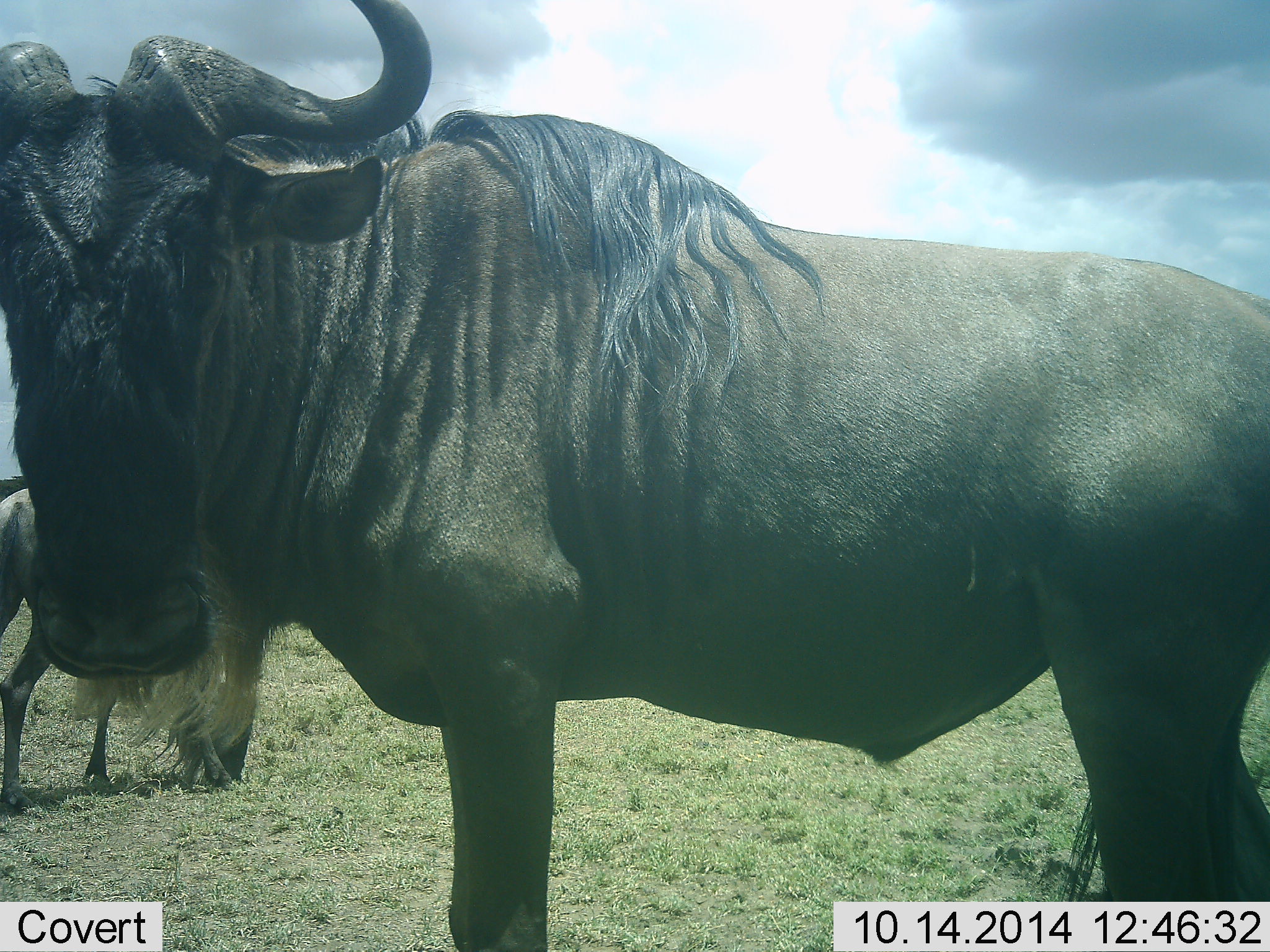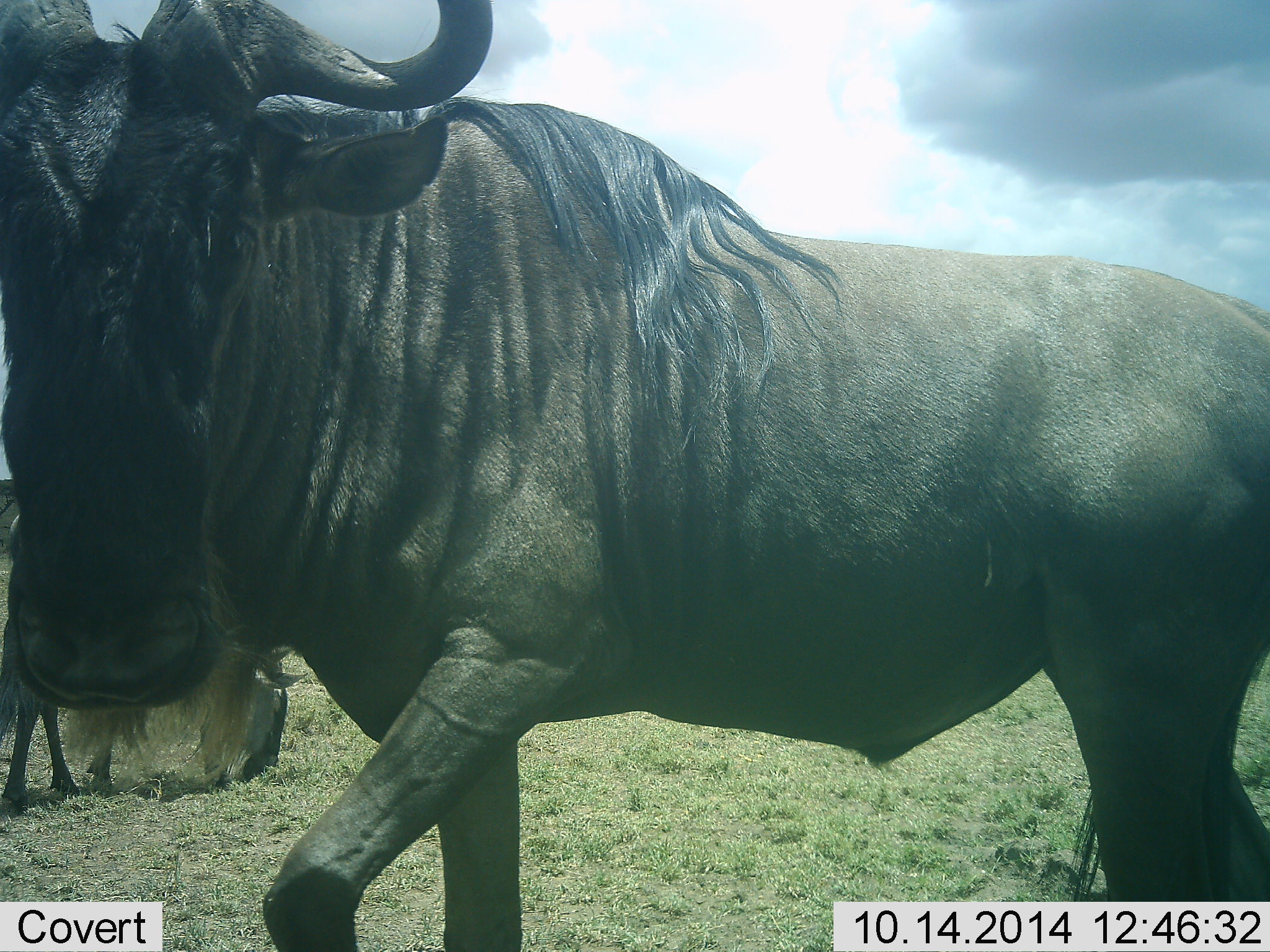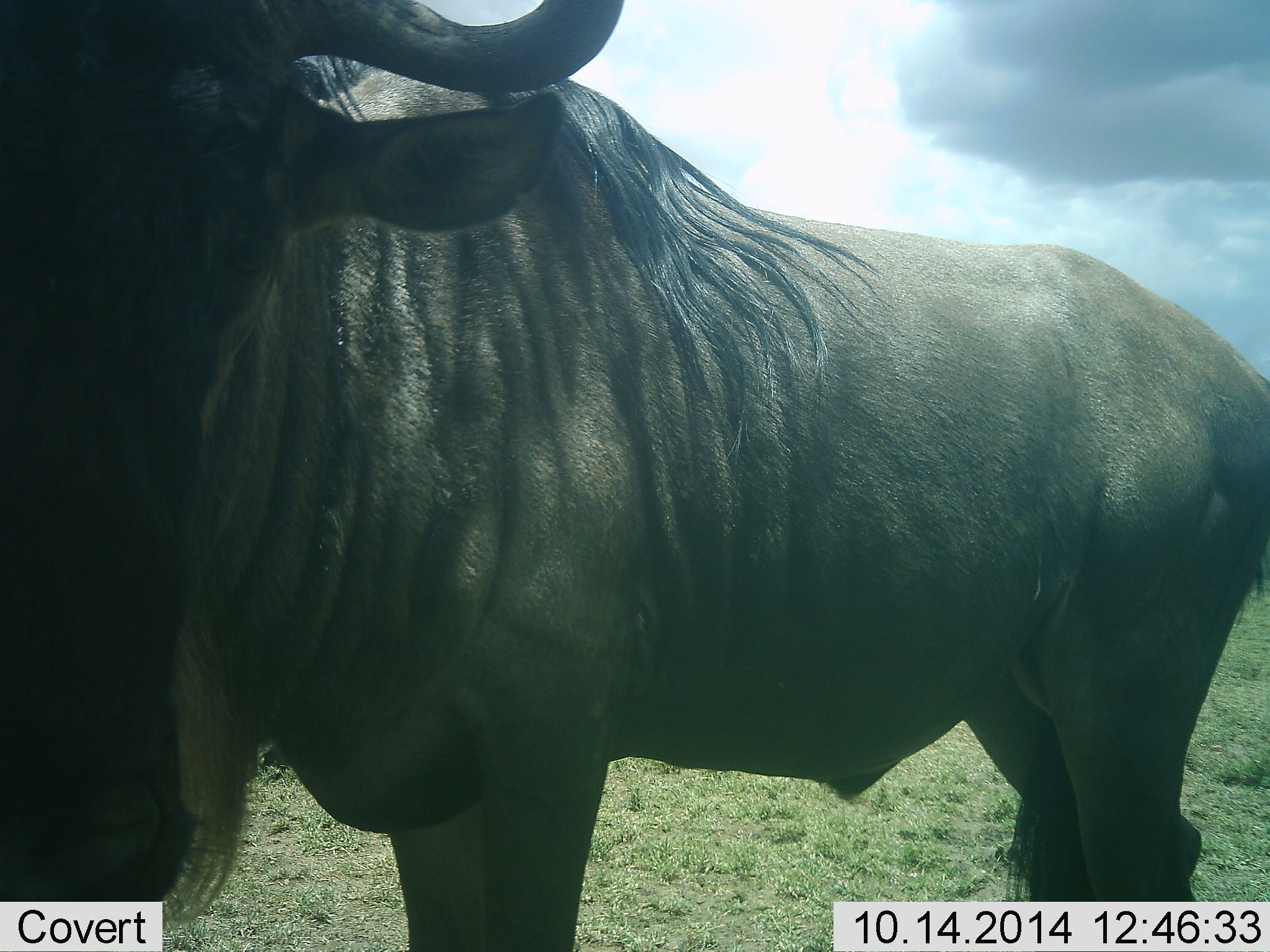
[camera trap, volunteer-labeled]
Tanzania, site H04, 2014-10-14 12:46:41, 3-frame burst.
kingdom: Animalia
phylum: Chordata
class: Mammalia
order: Artiodactyla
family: Bovidae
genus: Connochaetes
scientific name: Connochaetes taurinus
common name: blue wildebeest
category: wildebeest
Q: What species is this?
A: Wildebeest (blue wildebeest) (Connochaetes taurinus).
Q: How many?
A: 2.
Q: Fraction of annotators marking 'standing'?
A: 40%.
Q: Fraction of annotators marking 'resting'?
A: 0%.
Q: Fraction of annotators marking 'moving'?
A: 40%.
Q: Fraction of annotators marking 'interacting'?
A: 0%.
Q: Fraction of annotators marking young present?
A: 0%.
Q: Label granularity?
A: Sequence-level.